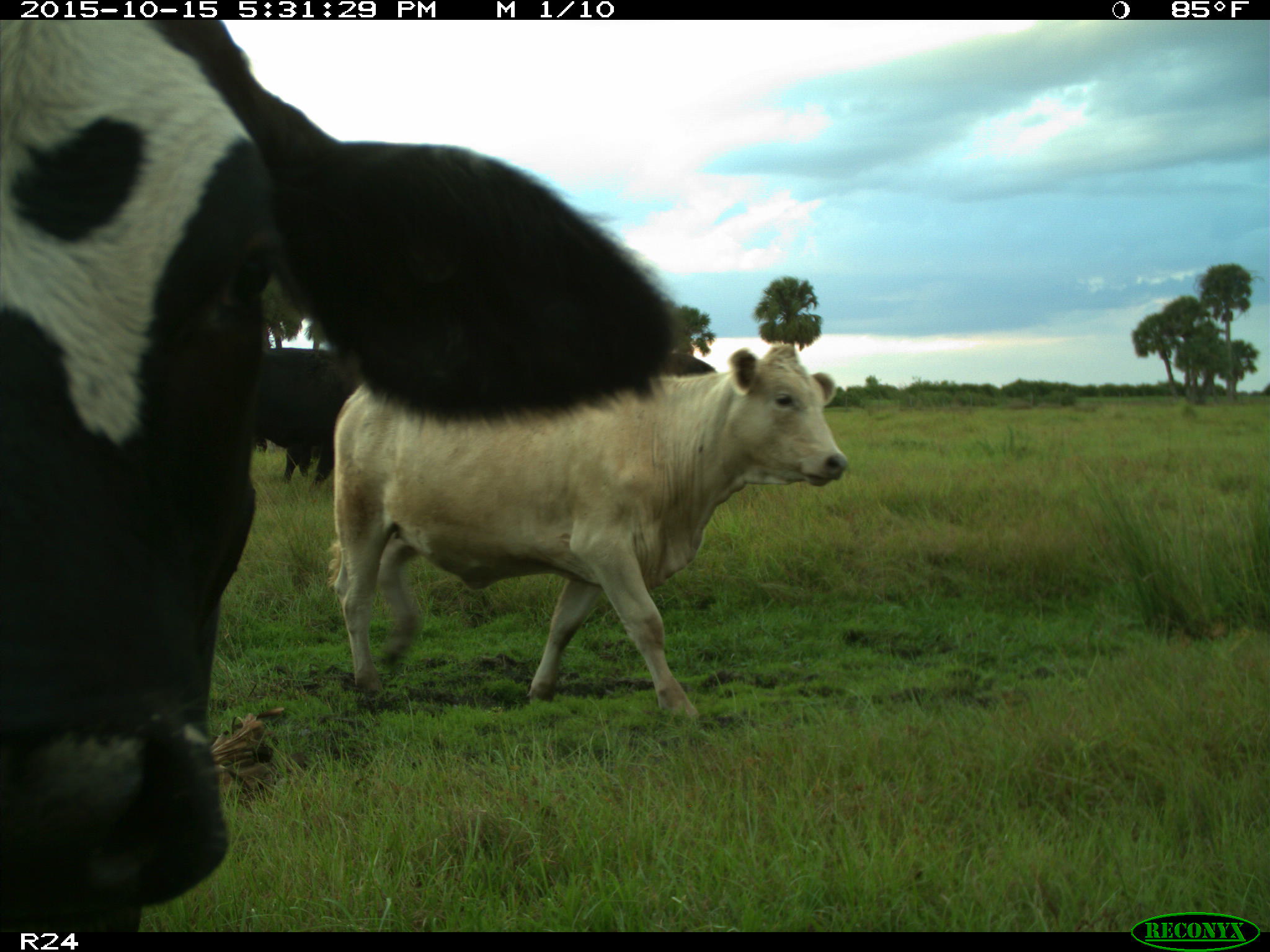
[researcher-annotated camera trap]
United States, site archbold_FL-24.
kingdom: Animalia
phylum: Chordata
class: Mammalia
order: Artiodactyla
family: Bovidae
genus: Bos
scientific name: Bos taurus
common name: domestic cow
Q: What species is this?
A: Bos taurus (domestic cow).